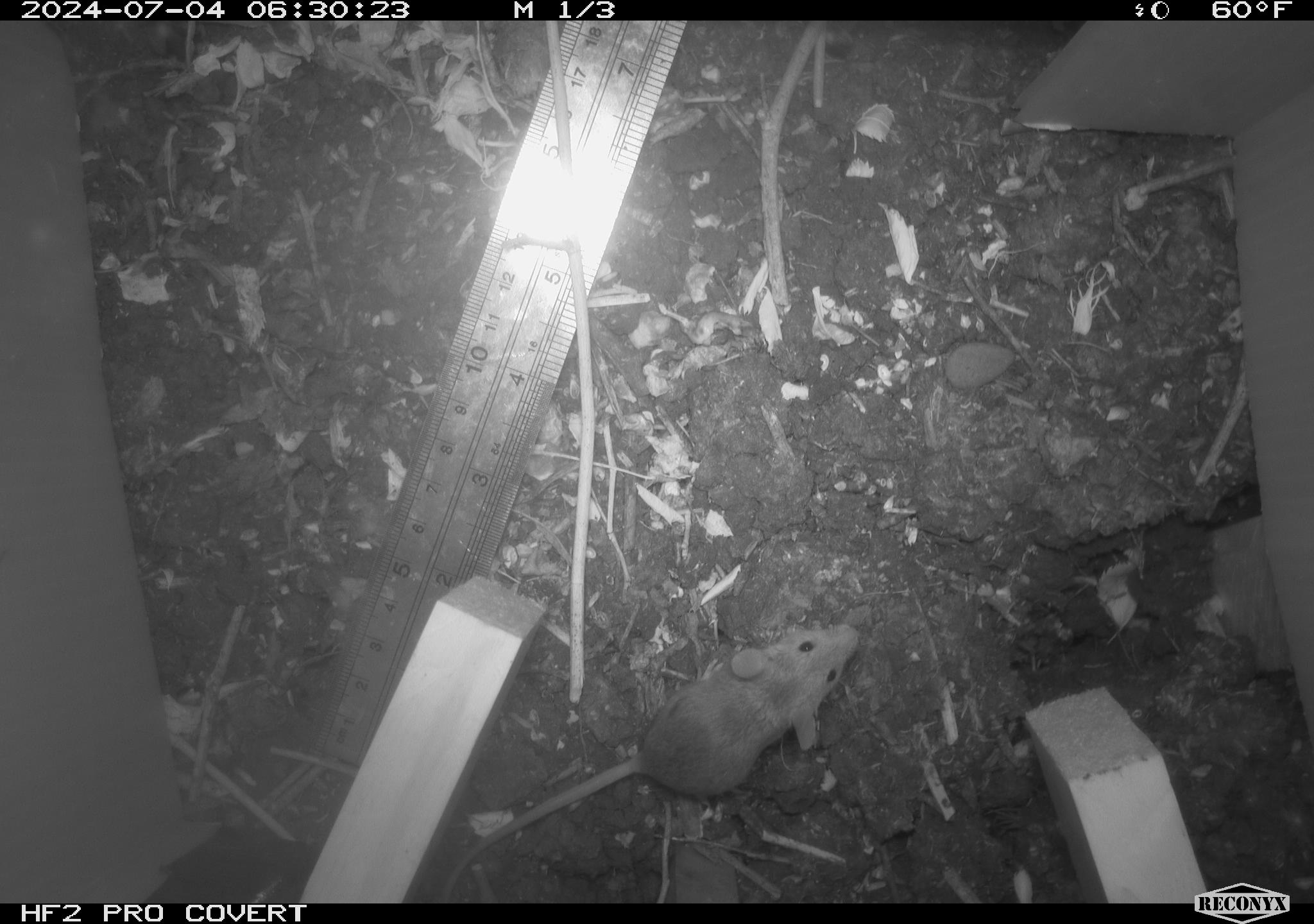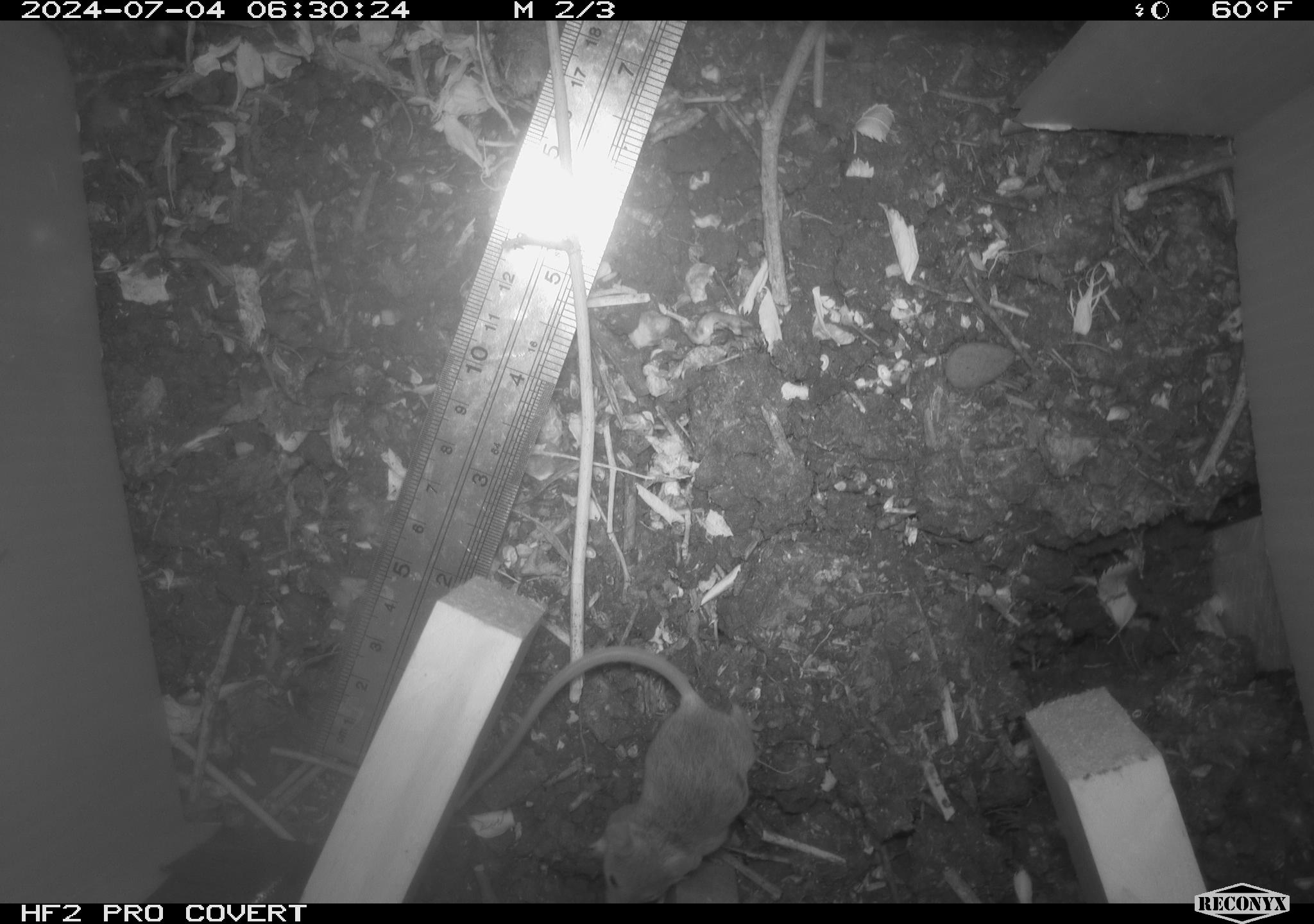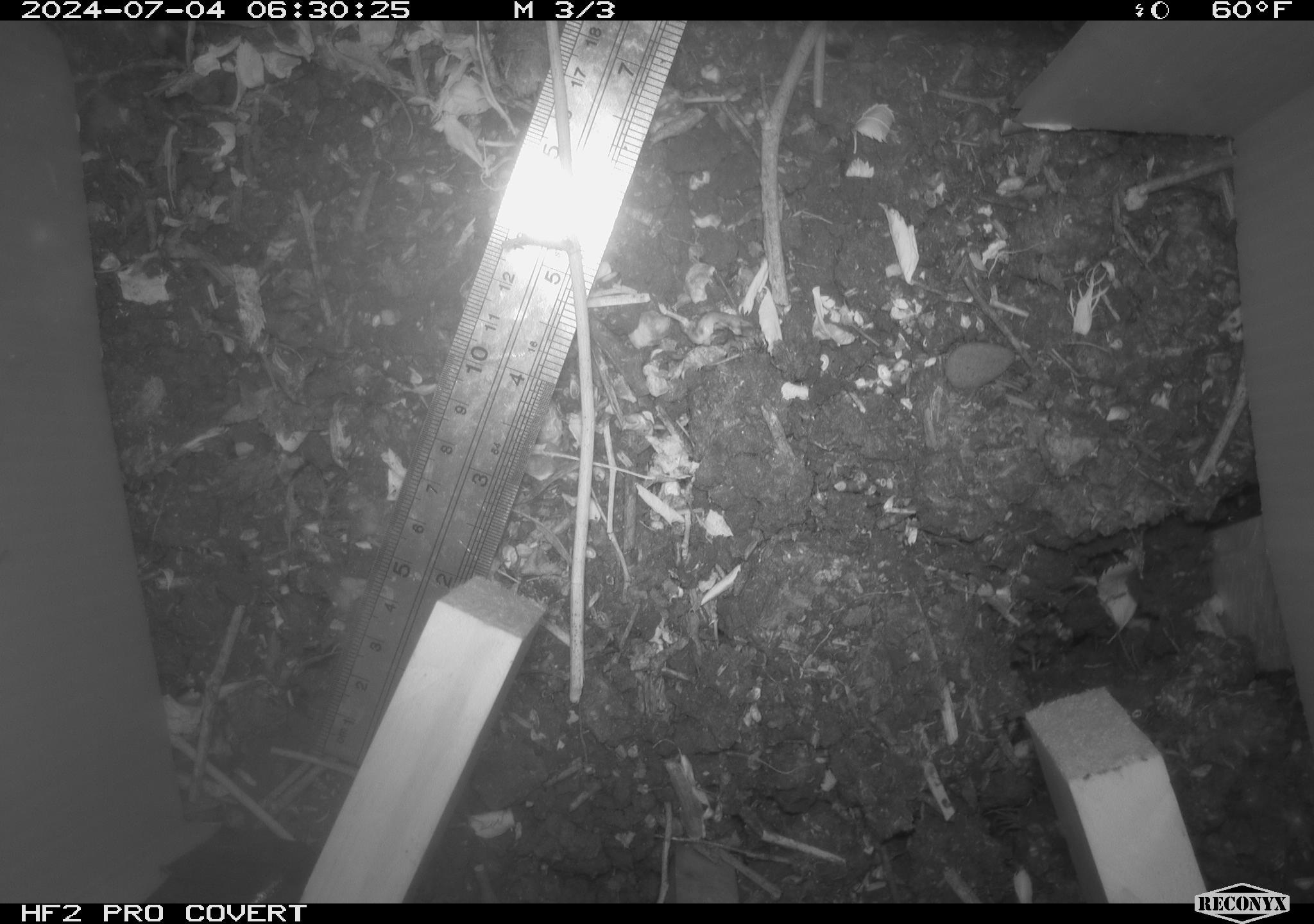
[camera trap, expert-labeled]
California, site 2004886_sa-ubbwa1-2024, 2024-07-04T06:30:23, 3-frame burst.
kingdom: Animalia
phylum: Chordata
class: Mammalia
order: Rodentia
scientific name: Rodentia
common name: mouse species